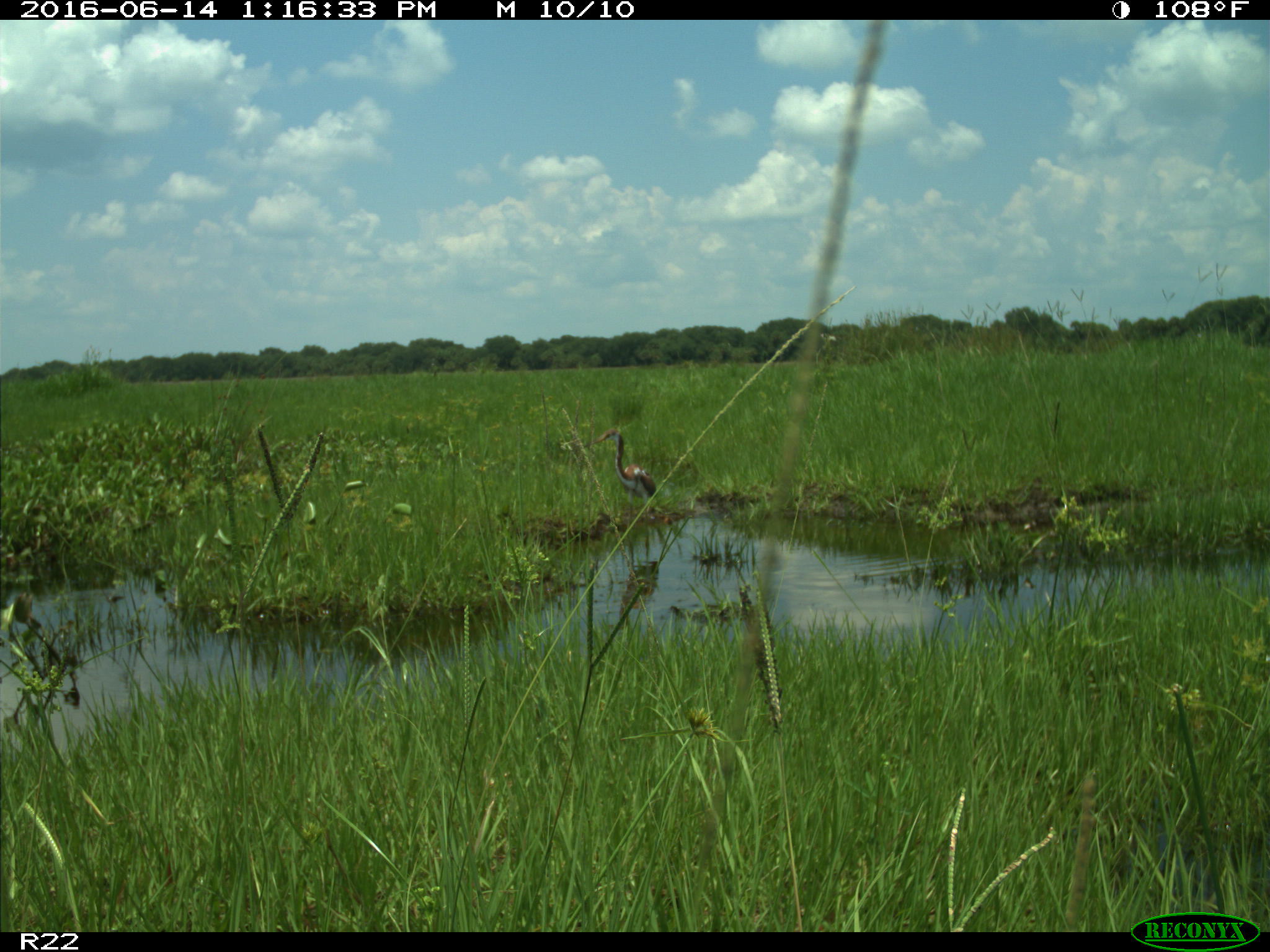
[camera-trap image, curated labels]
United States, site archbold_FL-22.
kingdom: Animalia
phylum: Chordata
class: Aves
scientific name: Aves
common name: birds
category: unidentified bird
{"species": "unidentified bird (birds) (Aves)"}